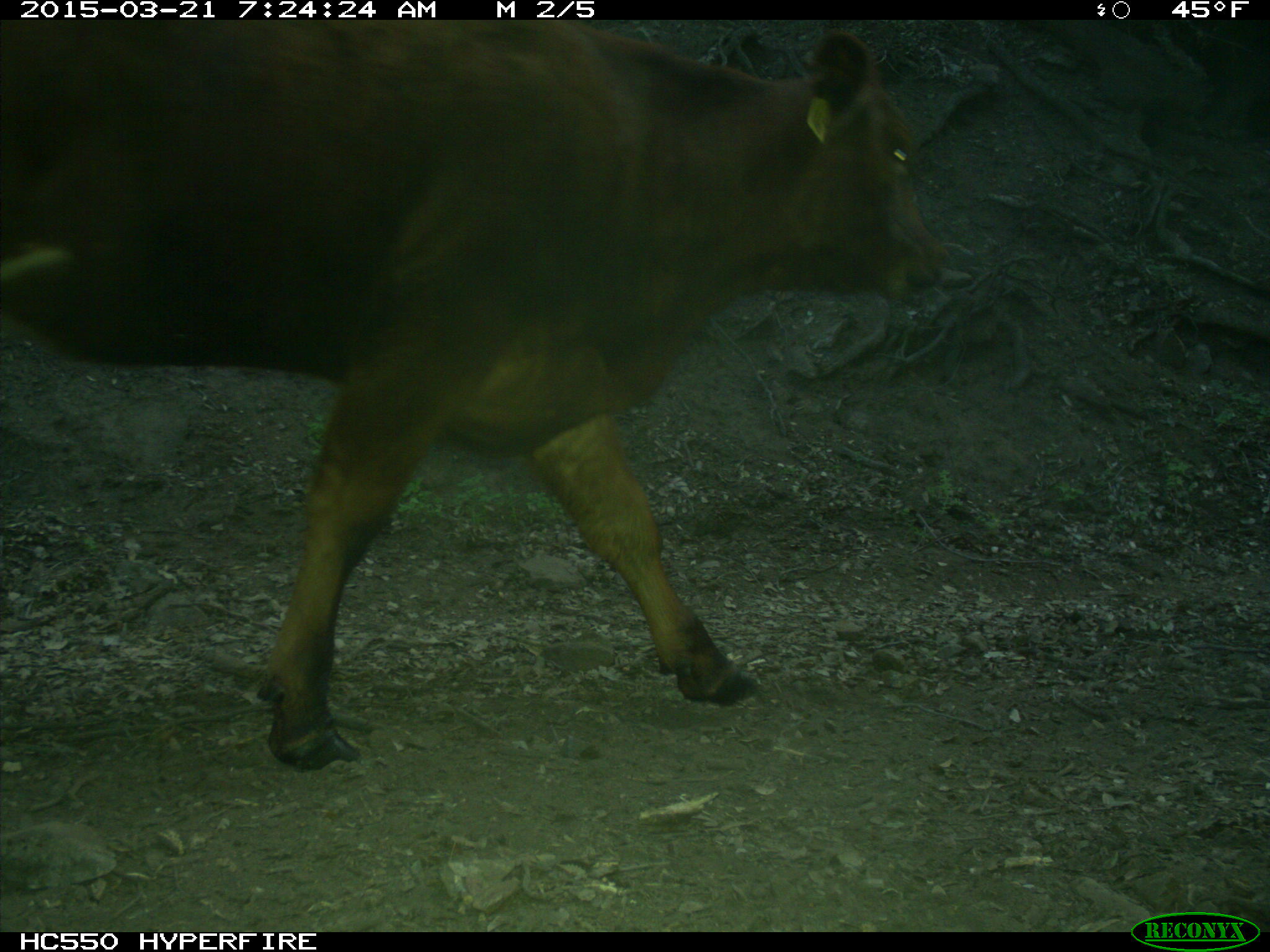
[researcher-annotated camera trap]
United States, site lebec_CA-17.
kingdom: Animalia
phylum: Chordata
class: Mammalia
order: Artiodactyla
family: Bovidae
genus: Bos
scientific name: Bos taurus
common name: domestic cow